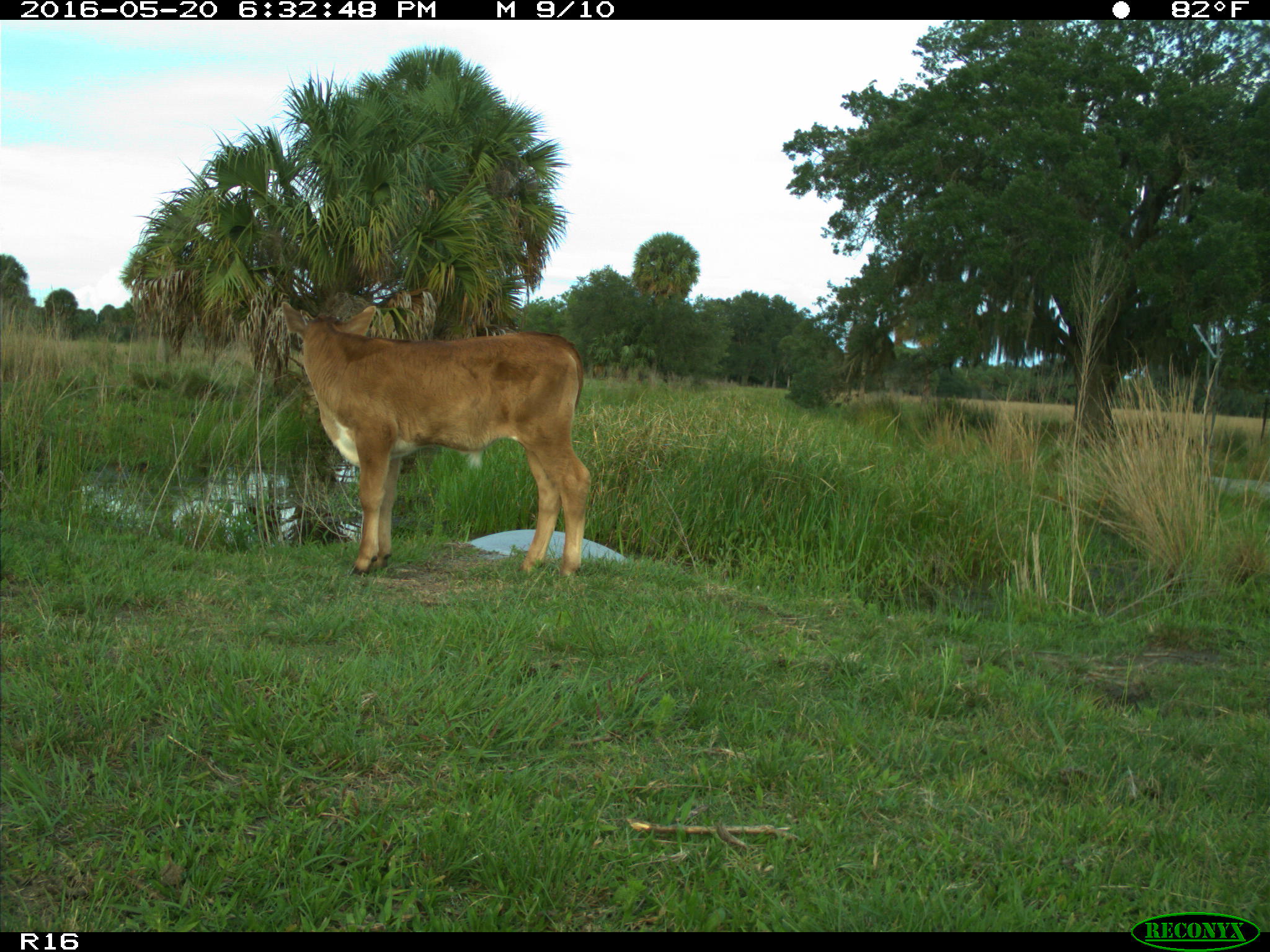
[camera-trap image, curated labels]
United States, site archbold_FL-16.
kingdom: Animalia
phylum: Chordata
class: Mammalia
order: Artiodactyla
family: Bovidae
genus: Bos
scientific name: Bos taurus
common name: domestic cow